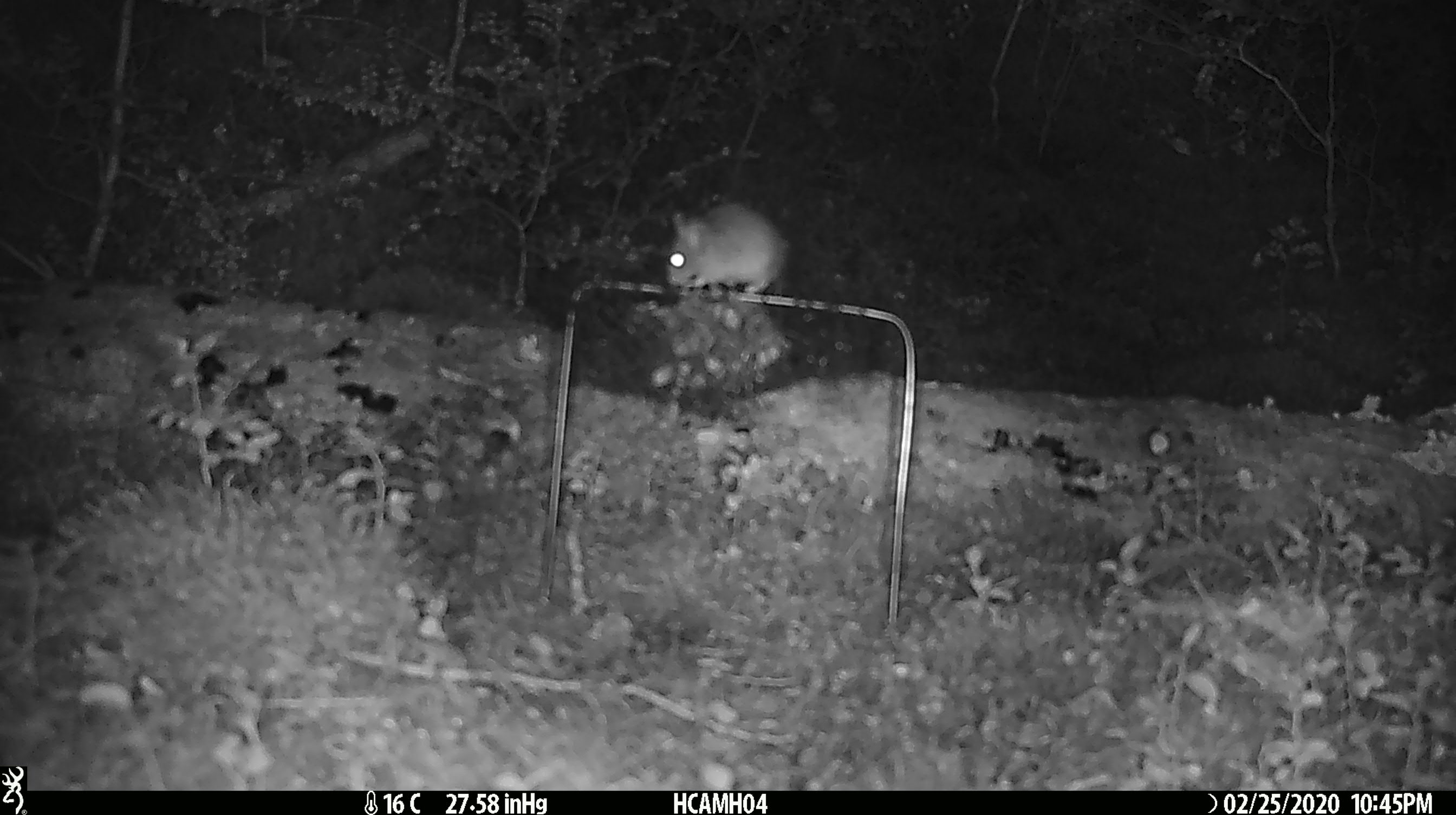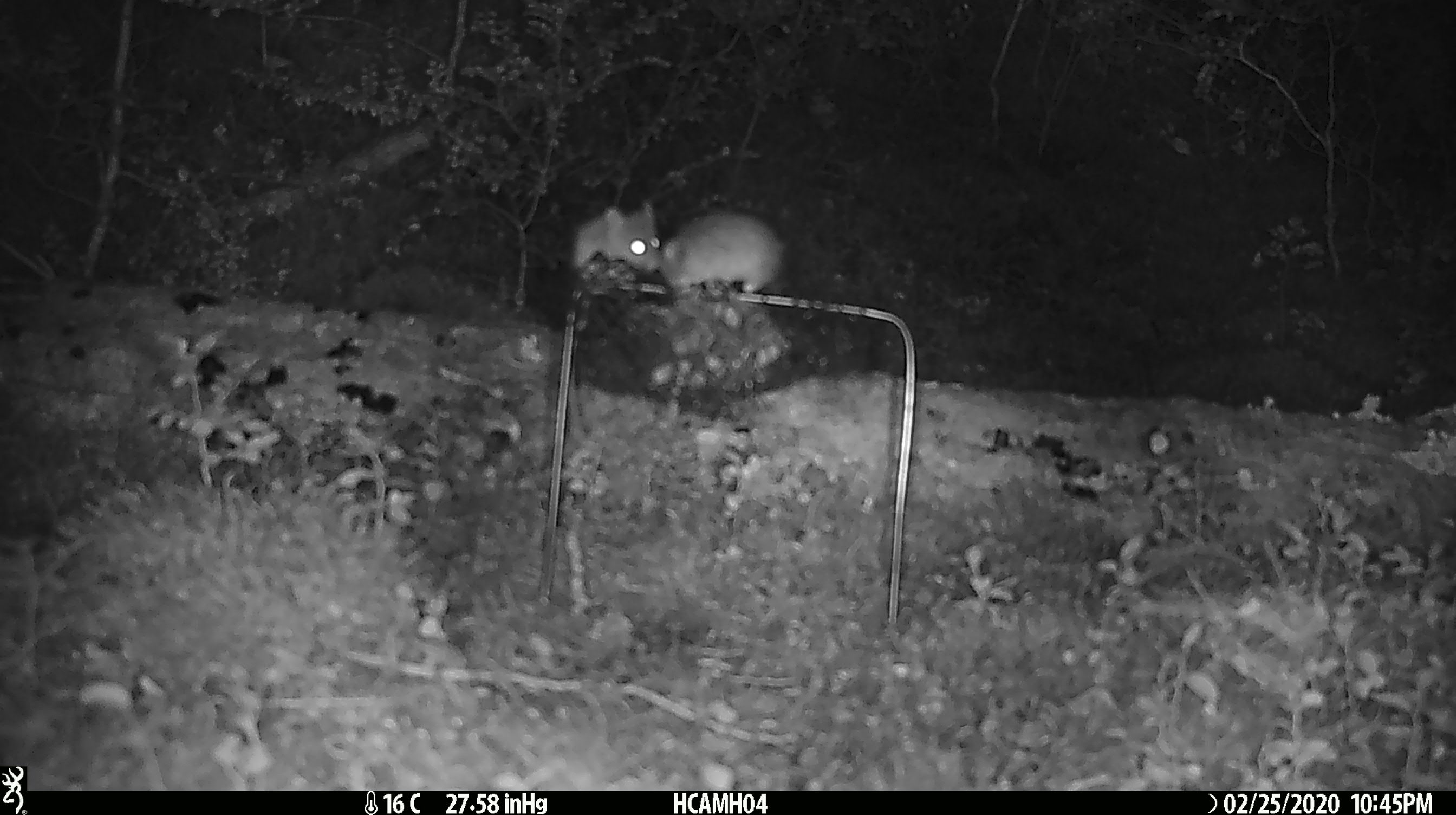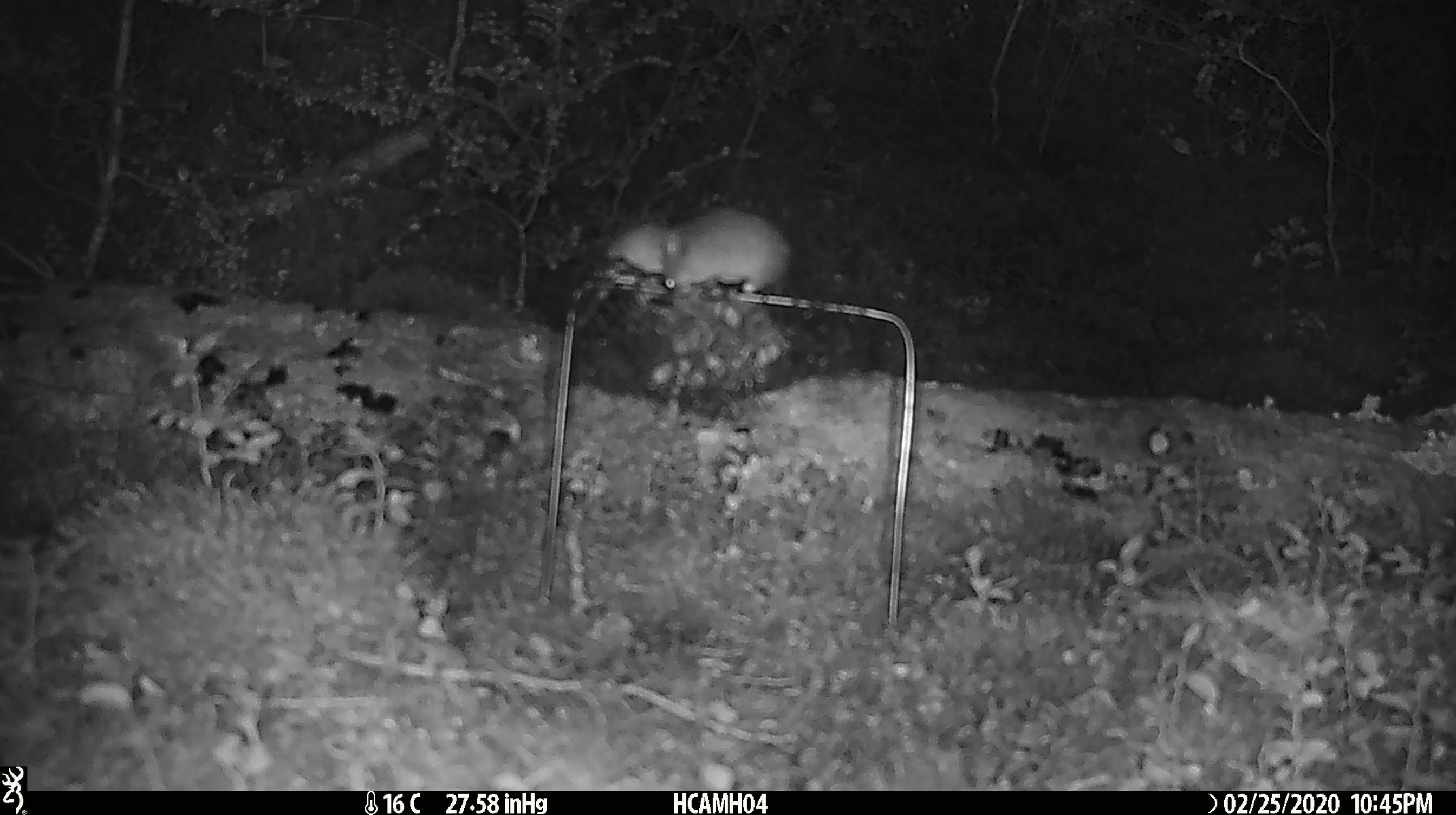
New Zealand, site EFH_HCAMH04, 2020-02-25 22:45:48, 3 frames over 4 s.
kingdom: Animalia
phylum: Chordata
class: Mammalia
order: Rodentia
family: Muridae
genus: Mus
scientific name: Mus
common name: mouse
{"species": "mouse (Mus)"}